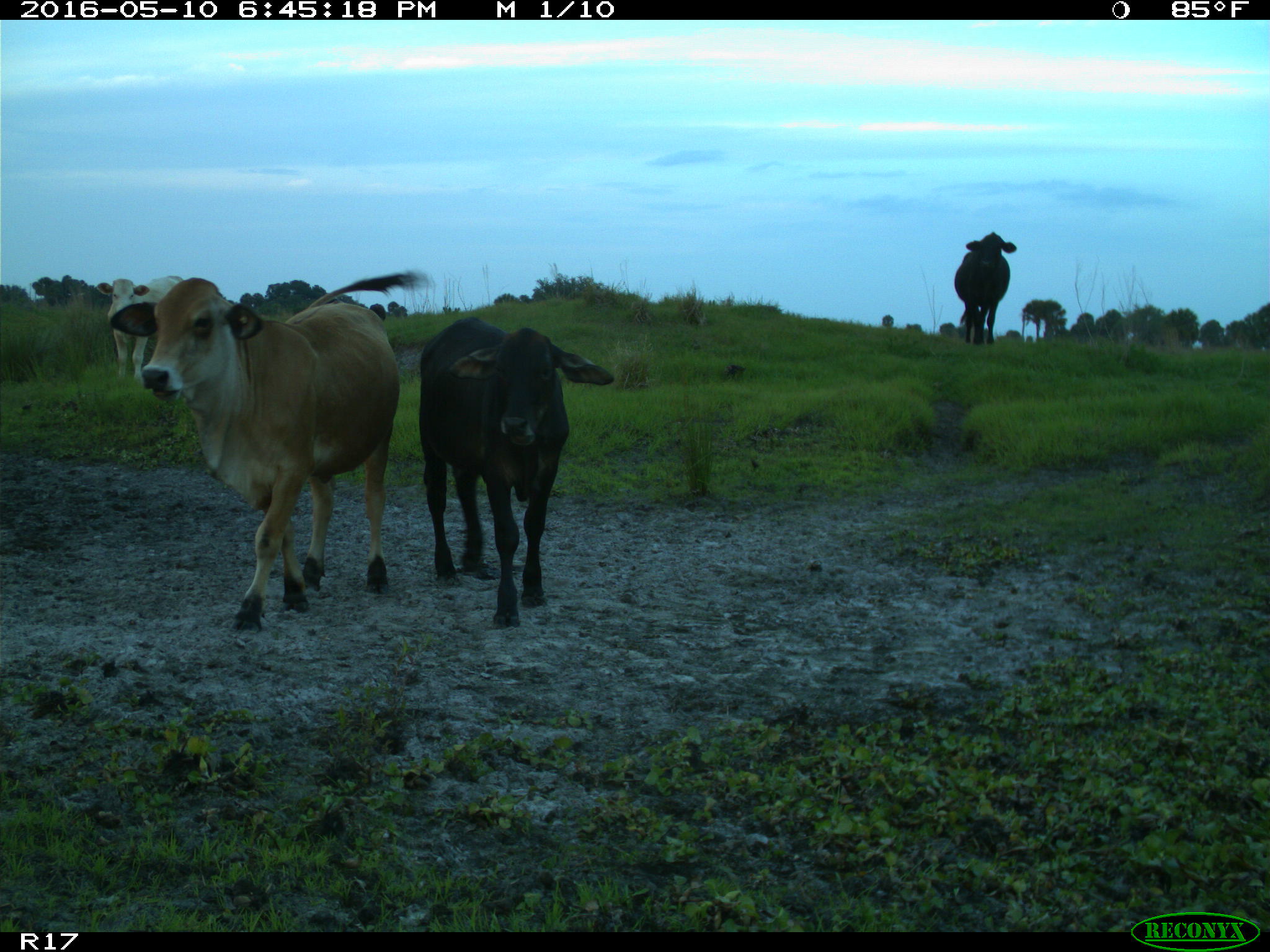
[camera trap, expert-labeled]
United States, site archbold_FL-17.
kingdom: Animalia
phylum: Chordata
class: Mammalia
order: Artiodactyla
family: Bovidae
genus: Bos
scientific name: Bos taurus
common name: domestic cow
Bos taurus (domestic cow).